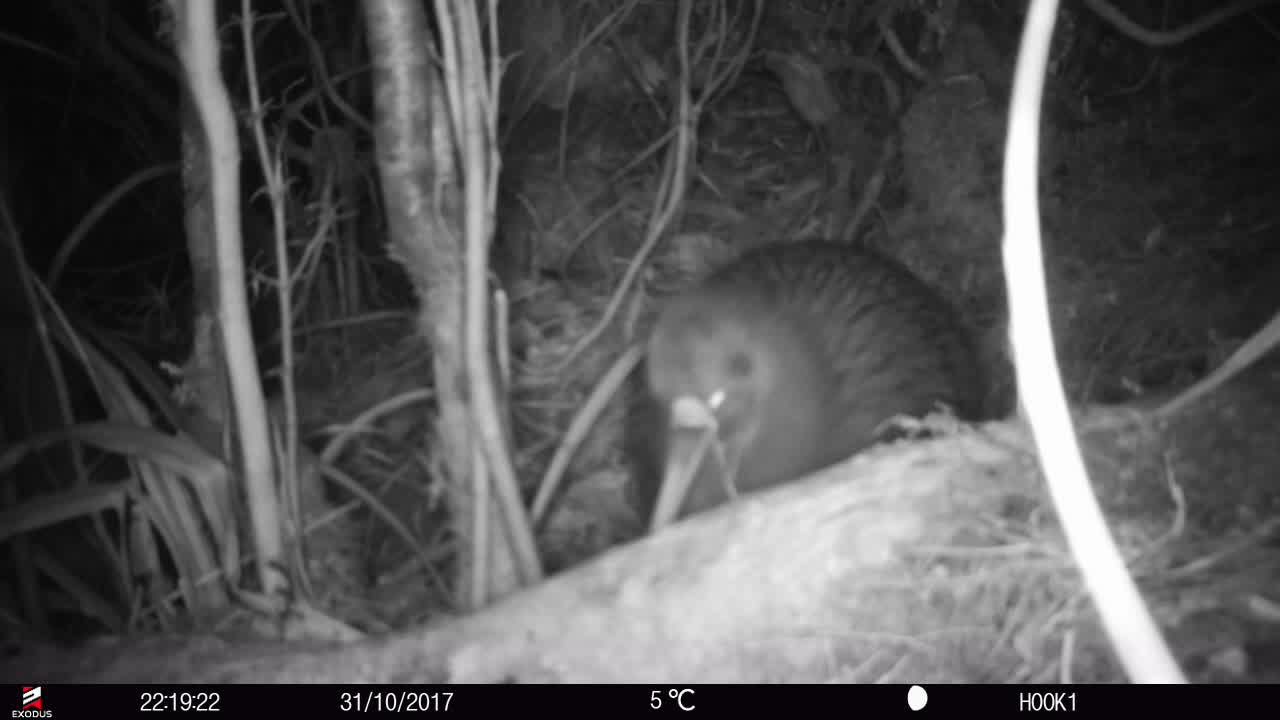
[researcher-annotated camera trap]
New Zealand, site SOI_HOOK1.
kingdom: Animalia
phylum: Chordata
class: Aves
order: Apterygiformes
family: Apterygidae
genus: Apteryx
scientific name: Apteryx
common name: kiwi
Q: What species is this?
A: Kiwi (Apteryx).